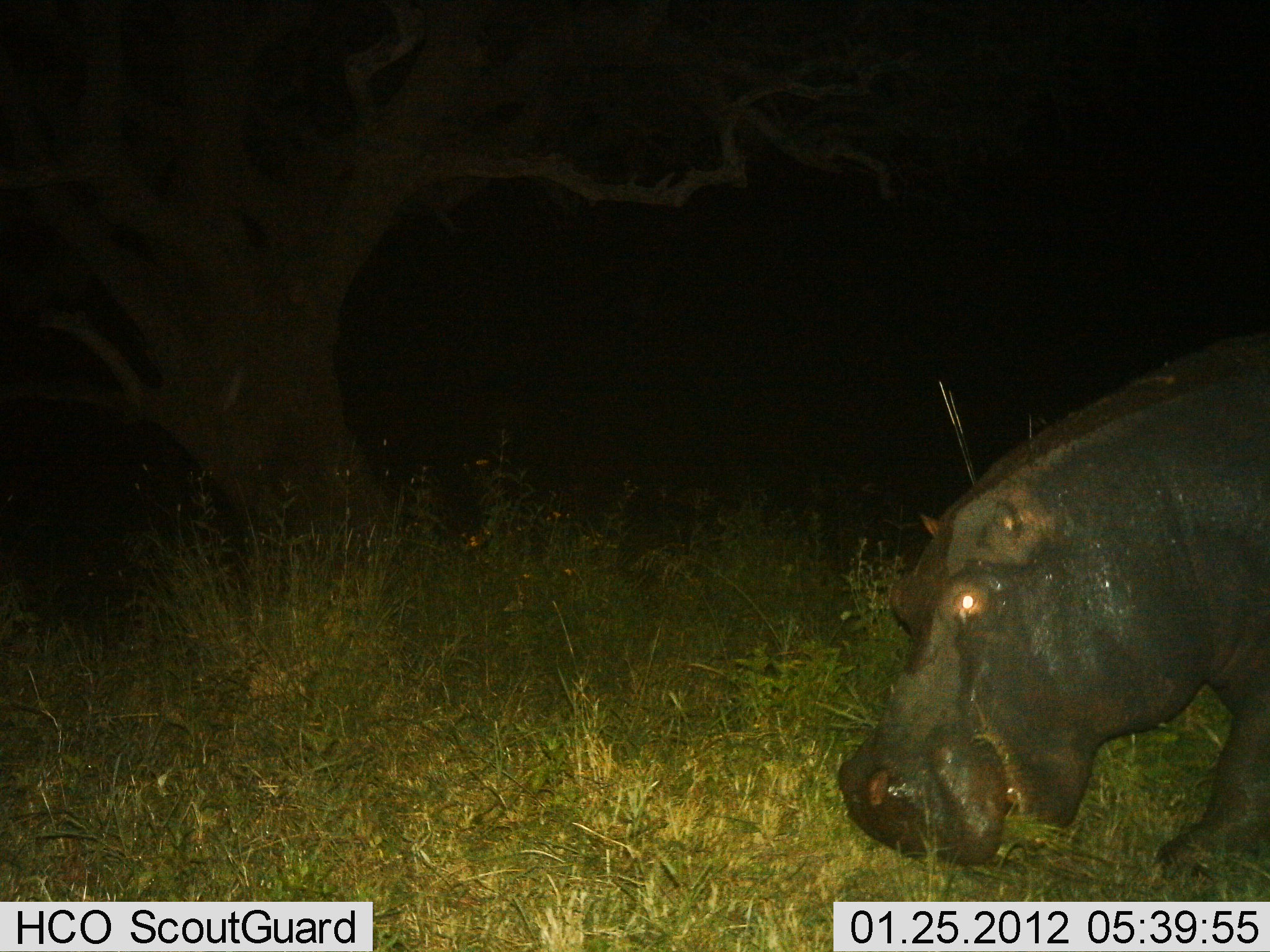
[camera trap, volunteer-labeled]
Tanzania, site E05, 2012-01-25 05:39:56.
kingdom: Animalia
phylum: Chordata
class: Mammalia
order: Artiodactyla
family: Hippopotamidae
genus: Hippopotamus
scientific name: Hippopotamus amphibius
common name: hippopotamus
Hippopotamus (Hippopotamus amphibius), count 1. Behavior (volunteer vote fractions): standing 25%, resting 0%, moving 17%, interacting 0%. Young present (vote fraction): 0%. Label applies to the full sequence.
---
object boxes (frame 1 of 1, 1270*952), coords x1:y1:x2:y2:
animal: 834:332:1270:879